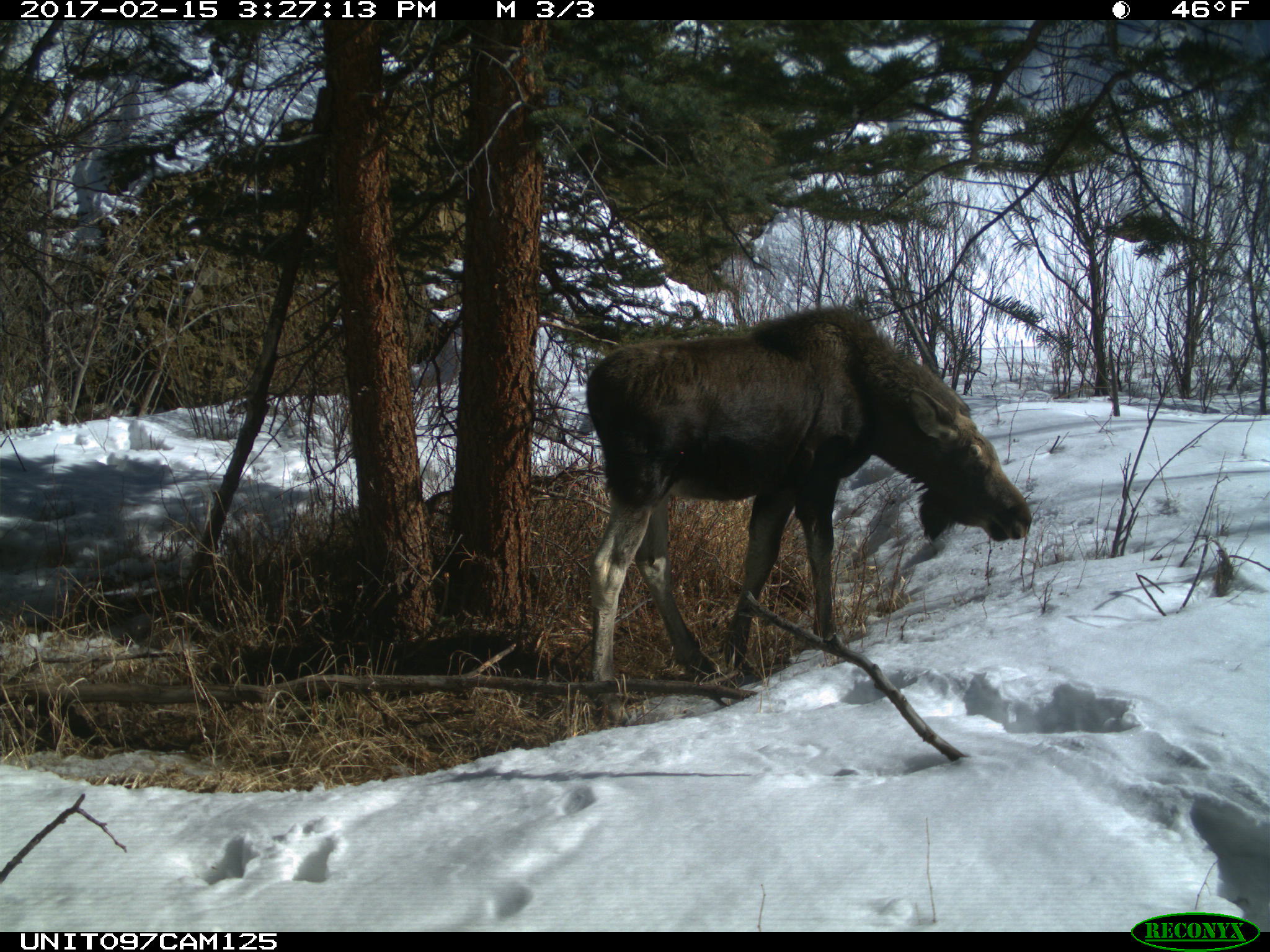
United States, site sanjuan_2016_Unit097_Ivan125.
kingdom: Animalia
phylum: Chordata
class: Mammalia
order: Artiodactyla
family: Cervidae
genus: Alces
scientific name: Alces alces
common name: moose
Alces alces (moose).